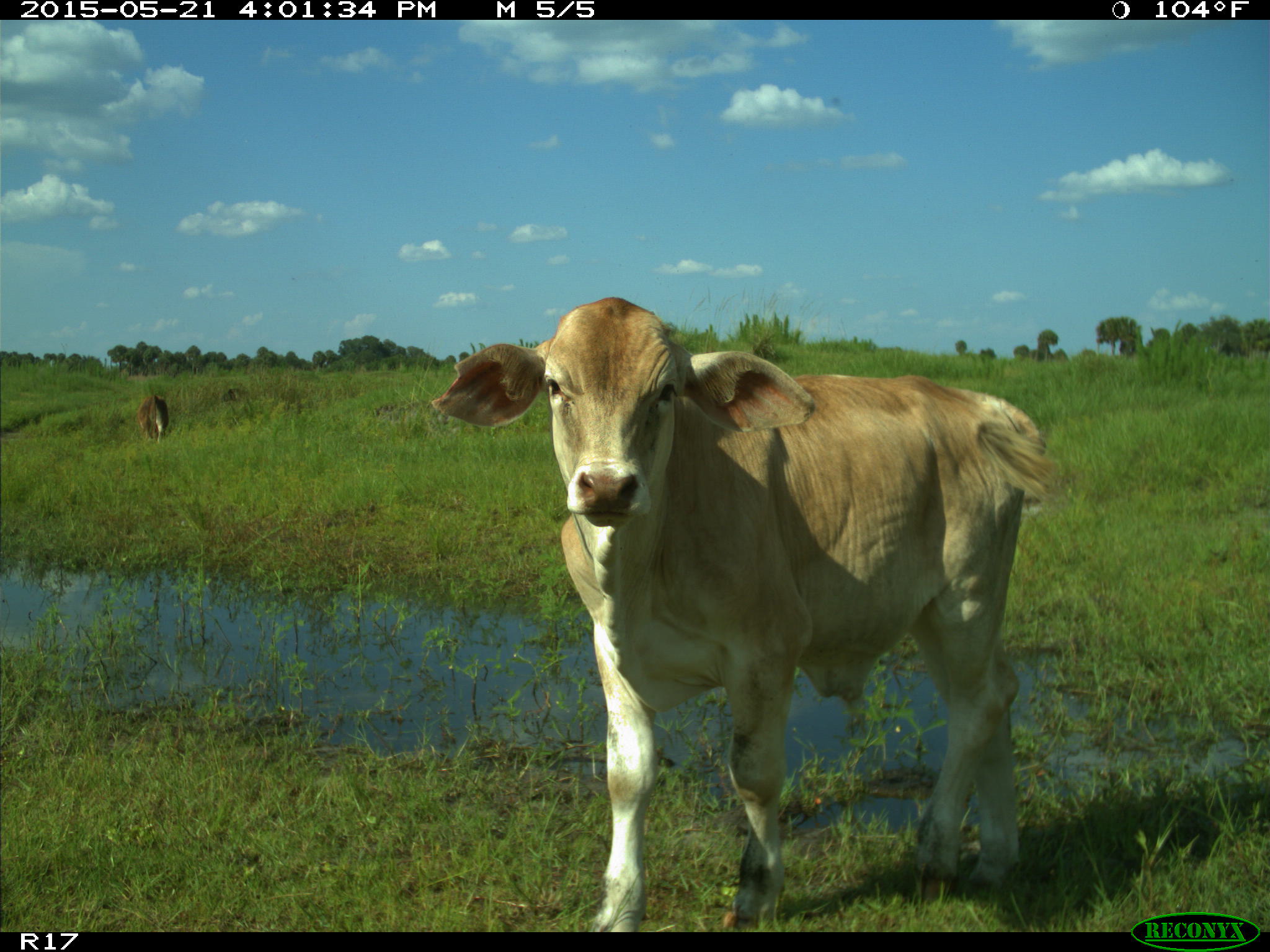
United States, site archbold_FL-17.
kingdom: Animalia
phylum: Chordata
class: Mammalia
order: Artiodactyla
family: Bovidae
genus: Bos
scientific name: Bos taurus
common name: domestic cow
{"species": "Bos taurus (domestic cow)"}